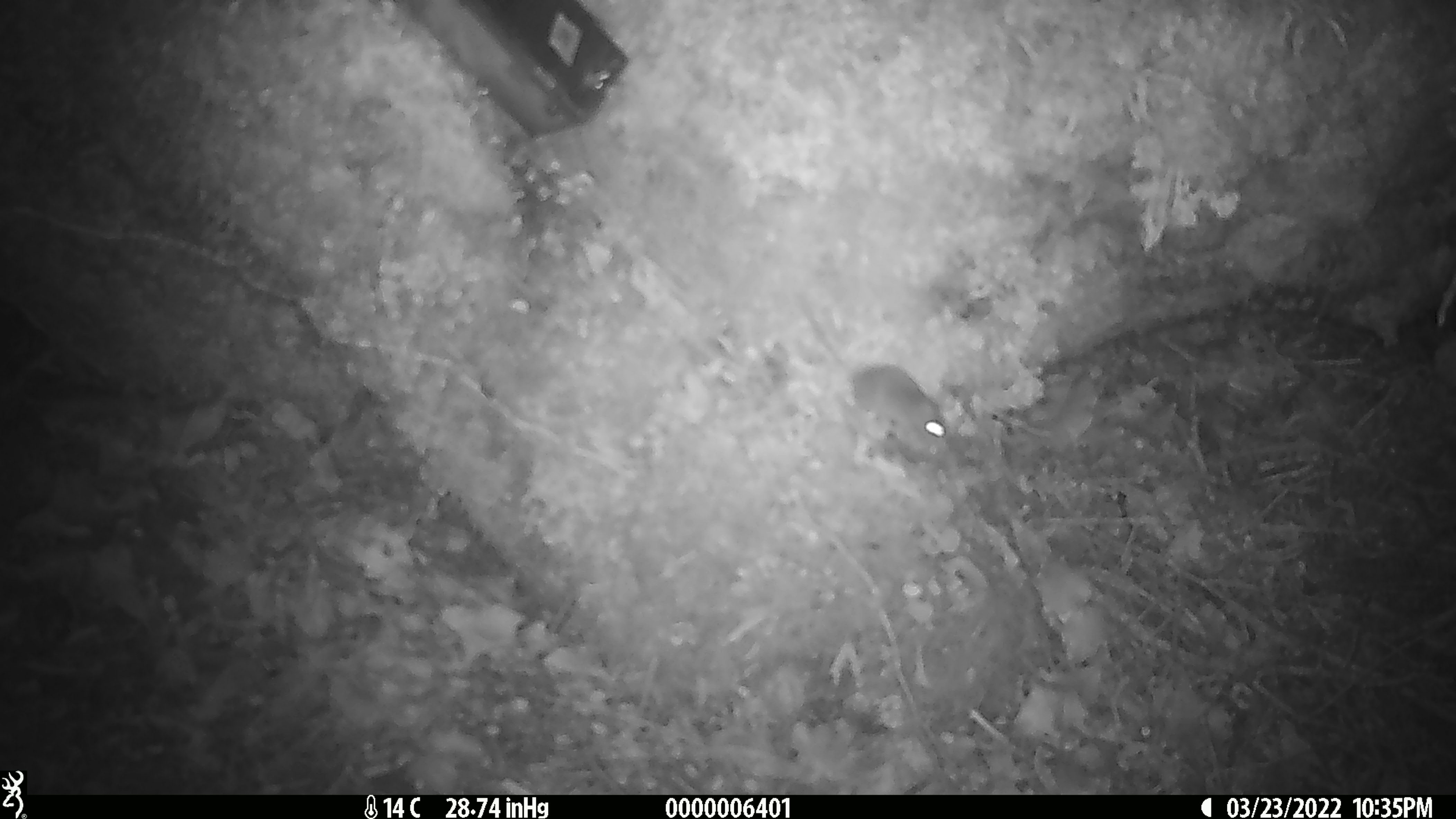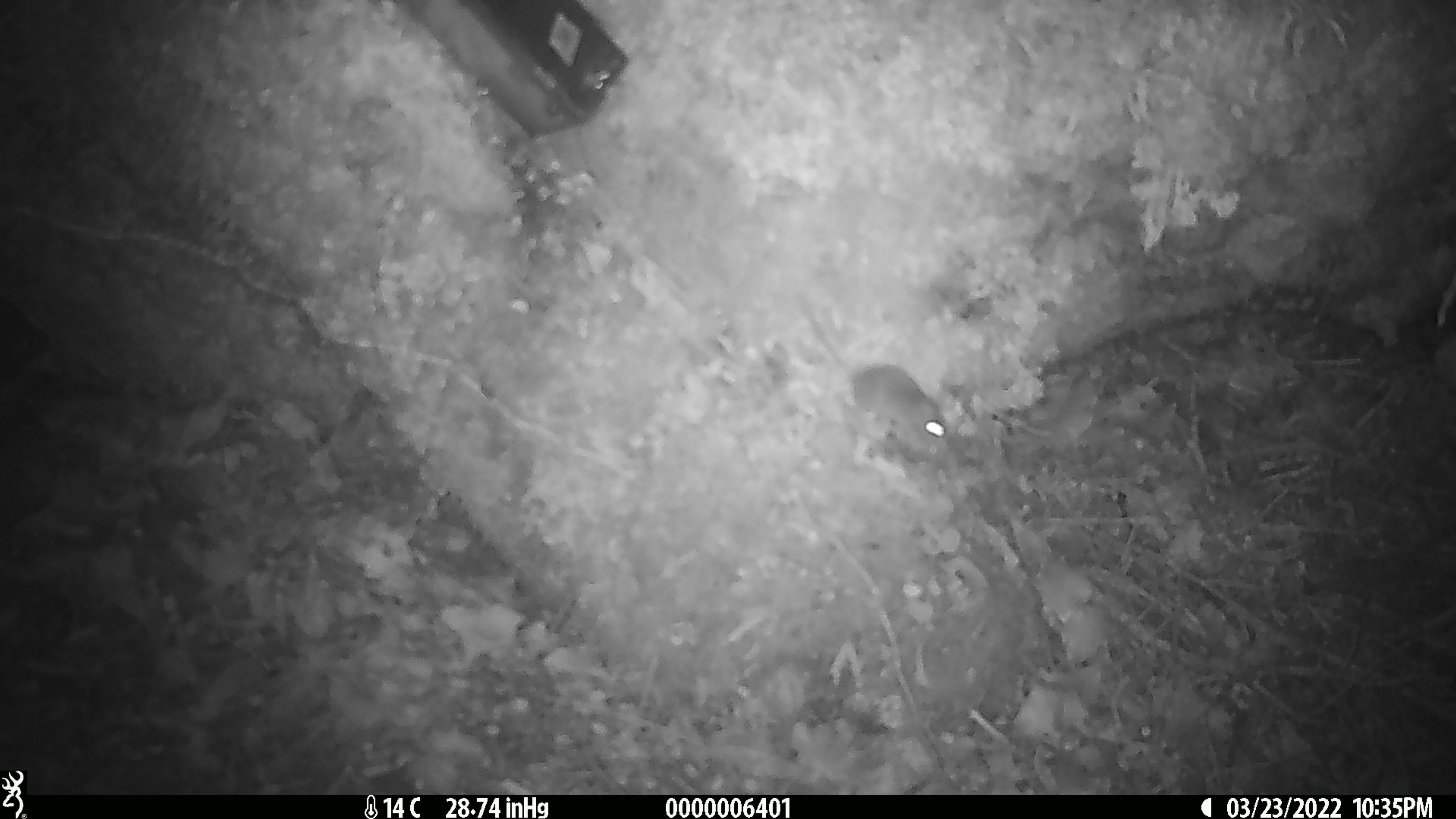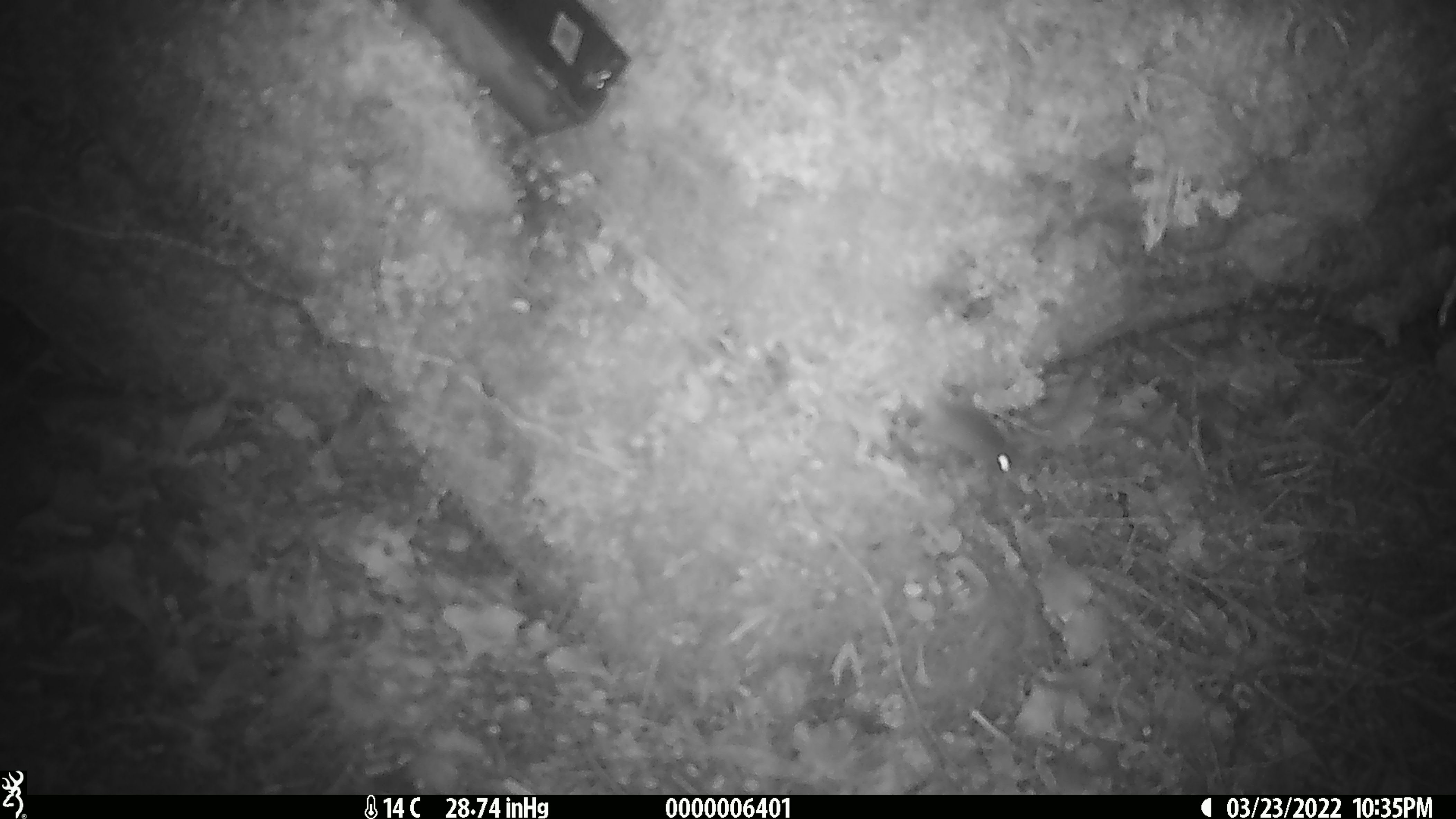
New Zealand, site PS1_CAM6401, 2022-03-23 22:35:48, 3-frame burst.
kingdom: Animalia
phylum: Chordata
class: Mammalia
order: Rodentia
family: Muridae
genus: Mus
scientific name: Mus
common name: mouse